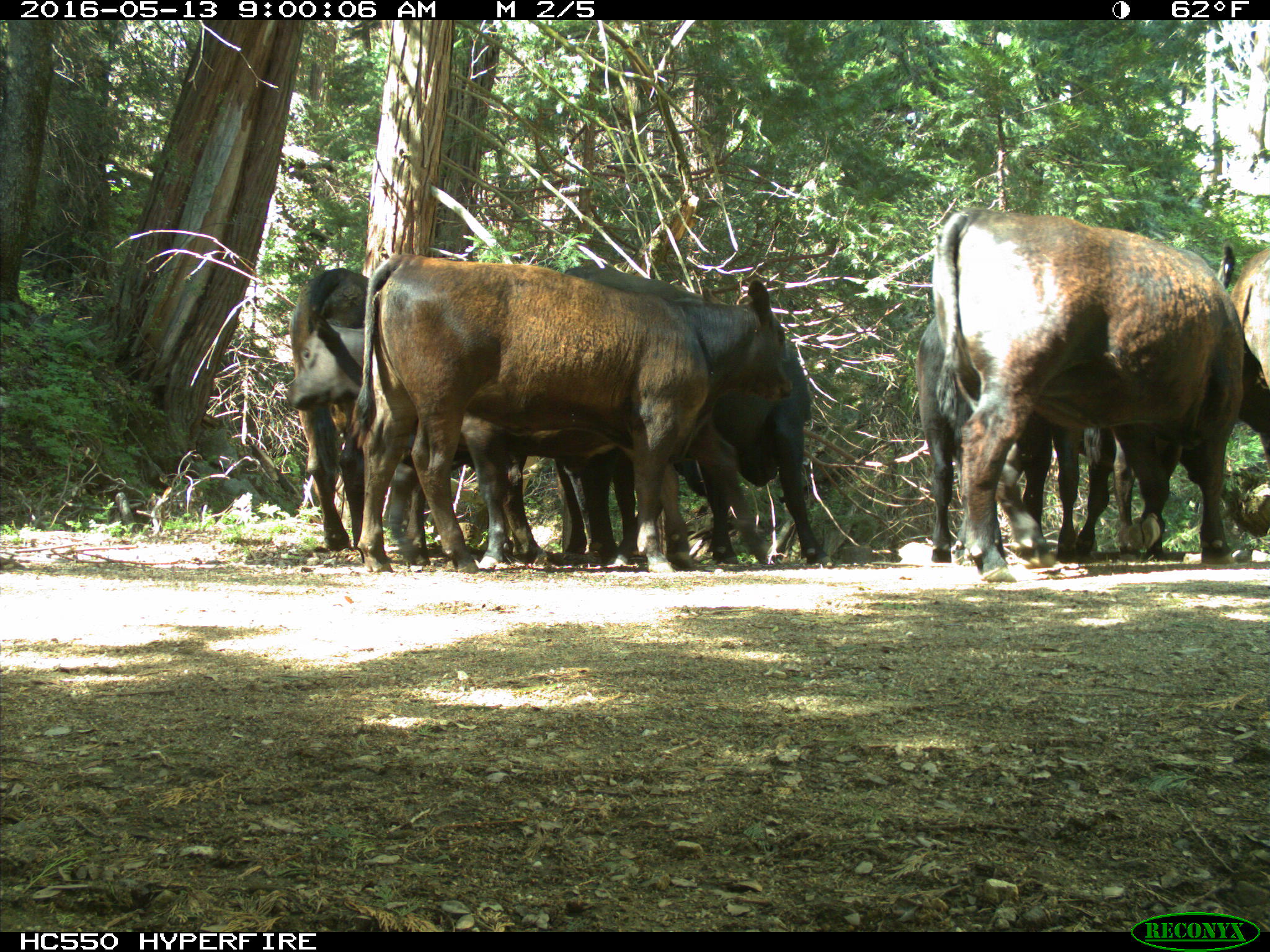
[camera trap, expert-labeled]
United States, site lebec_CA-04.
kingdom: Animalia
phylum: Chordata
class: Mammalia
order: Artiodactyla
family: Bovidae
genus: Bos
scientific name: Bos taurus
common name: domestic cow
Bos taurus (domestic cow).